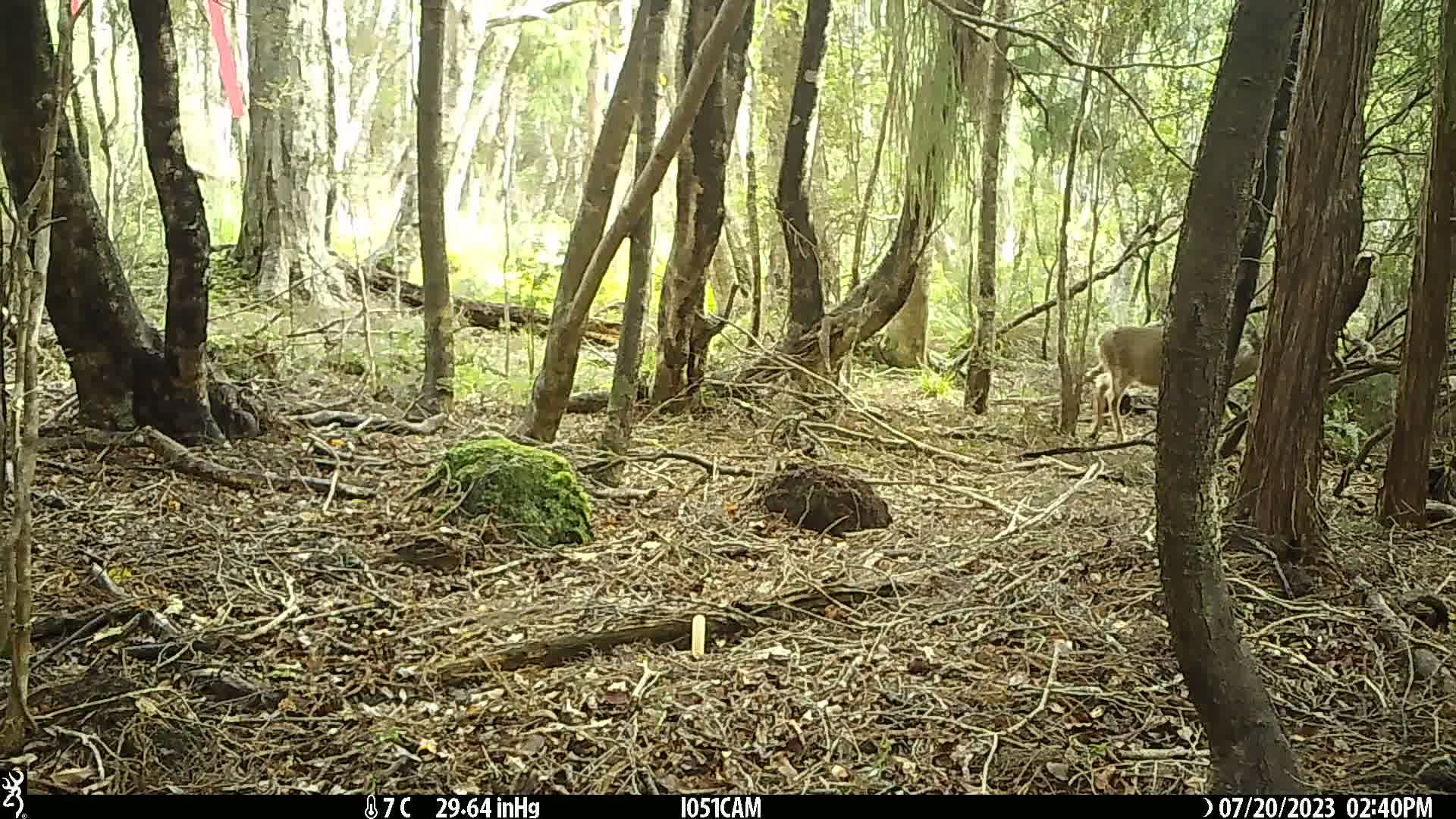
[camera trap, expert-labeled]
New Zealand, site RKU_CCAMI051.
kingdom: Animalia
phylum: Chordata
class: Mammalia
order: Artiodactyla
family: Cervidae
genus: Odocoileus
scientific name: Odocoileus virginianus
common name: white-tailed deer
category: white tailed deer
White tailed deer (white-tailed deer) (Odocoileus virginianus).